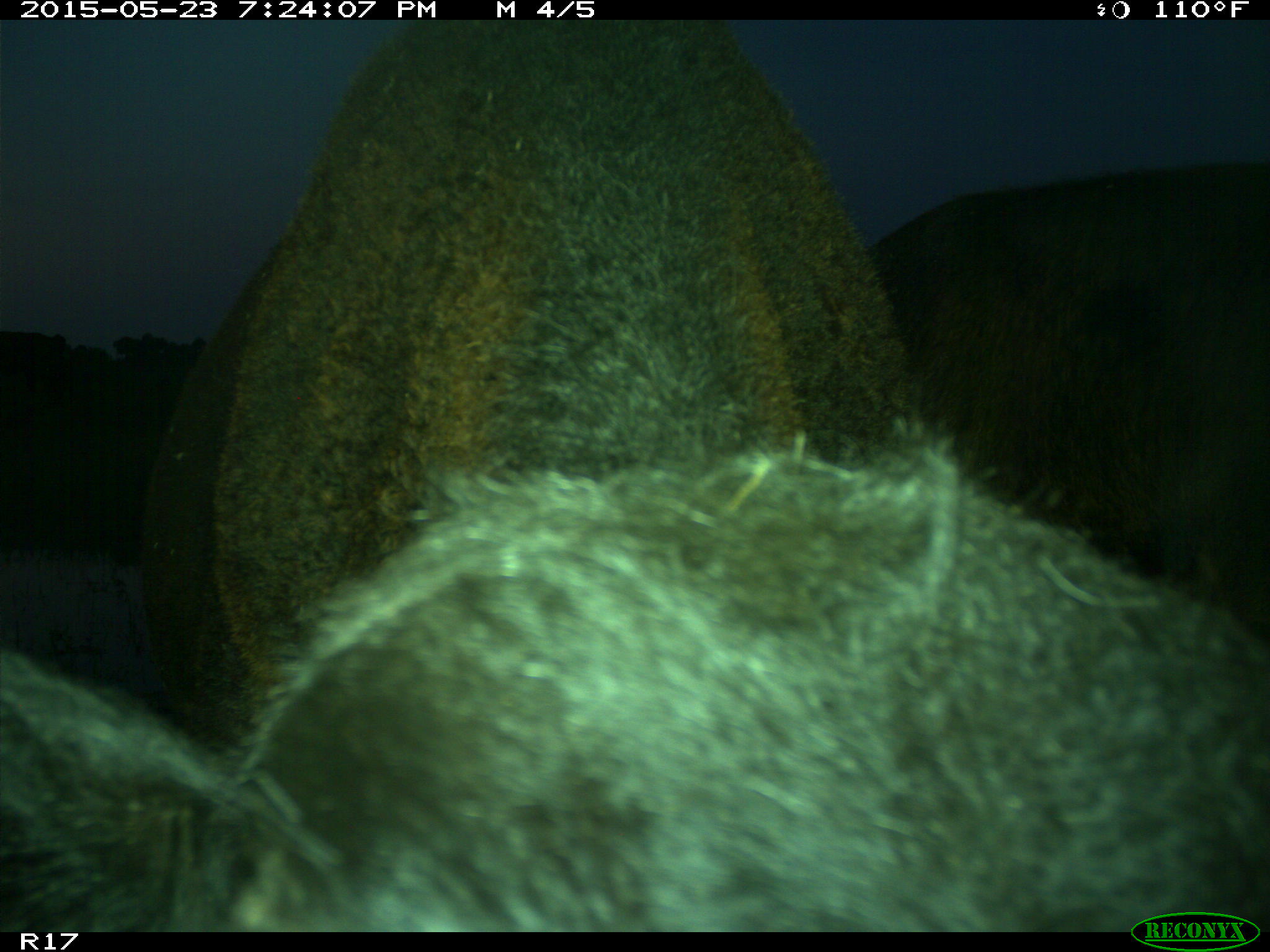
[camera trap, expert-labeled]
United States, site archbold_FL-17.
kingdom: Animalia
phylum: Chordata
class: Mammalia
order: Artiodactyla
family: Bovidae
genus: Bos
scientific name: Bos taurus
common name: domestic cow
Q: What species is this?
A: Bos taurus (domestic cow).